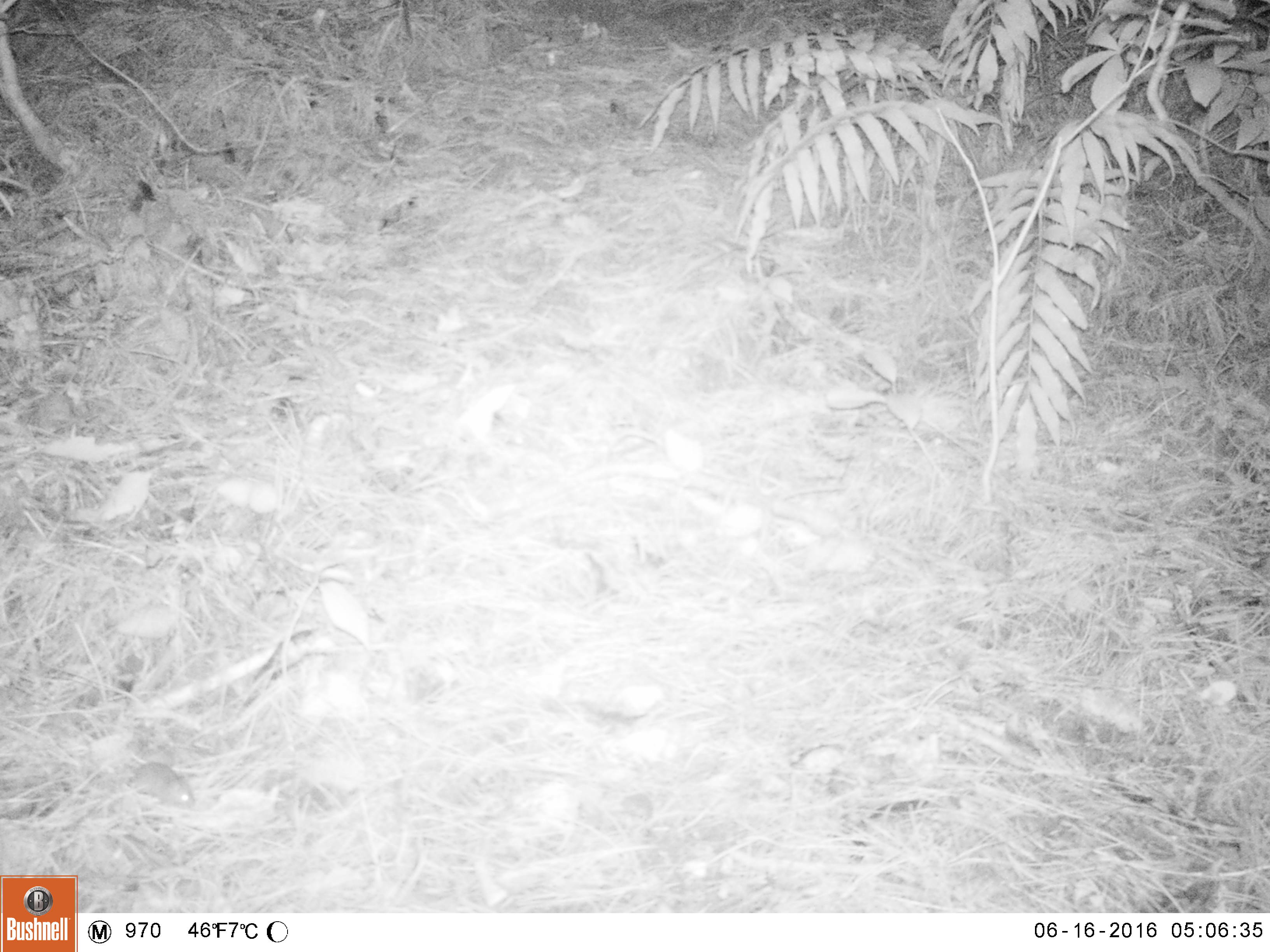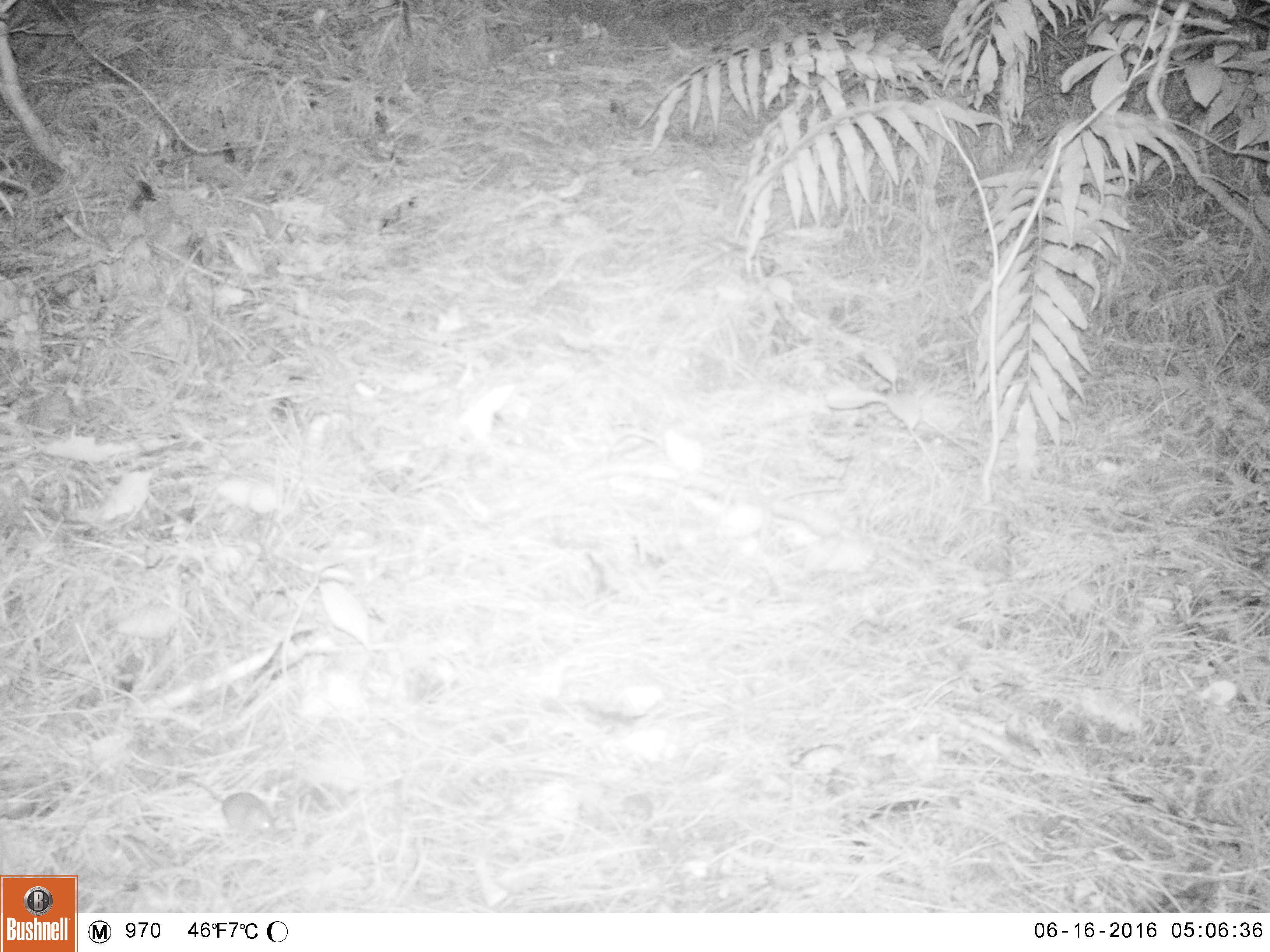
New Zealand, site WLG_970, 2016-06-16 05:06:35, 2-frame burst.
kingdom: Animalia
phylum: Chordata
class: Mammalia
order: Rodentia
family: Muridae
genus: Mus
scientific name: Mus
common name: mouse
Mouse (Mus).